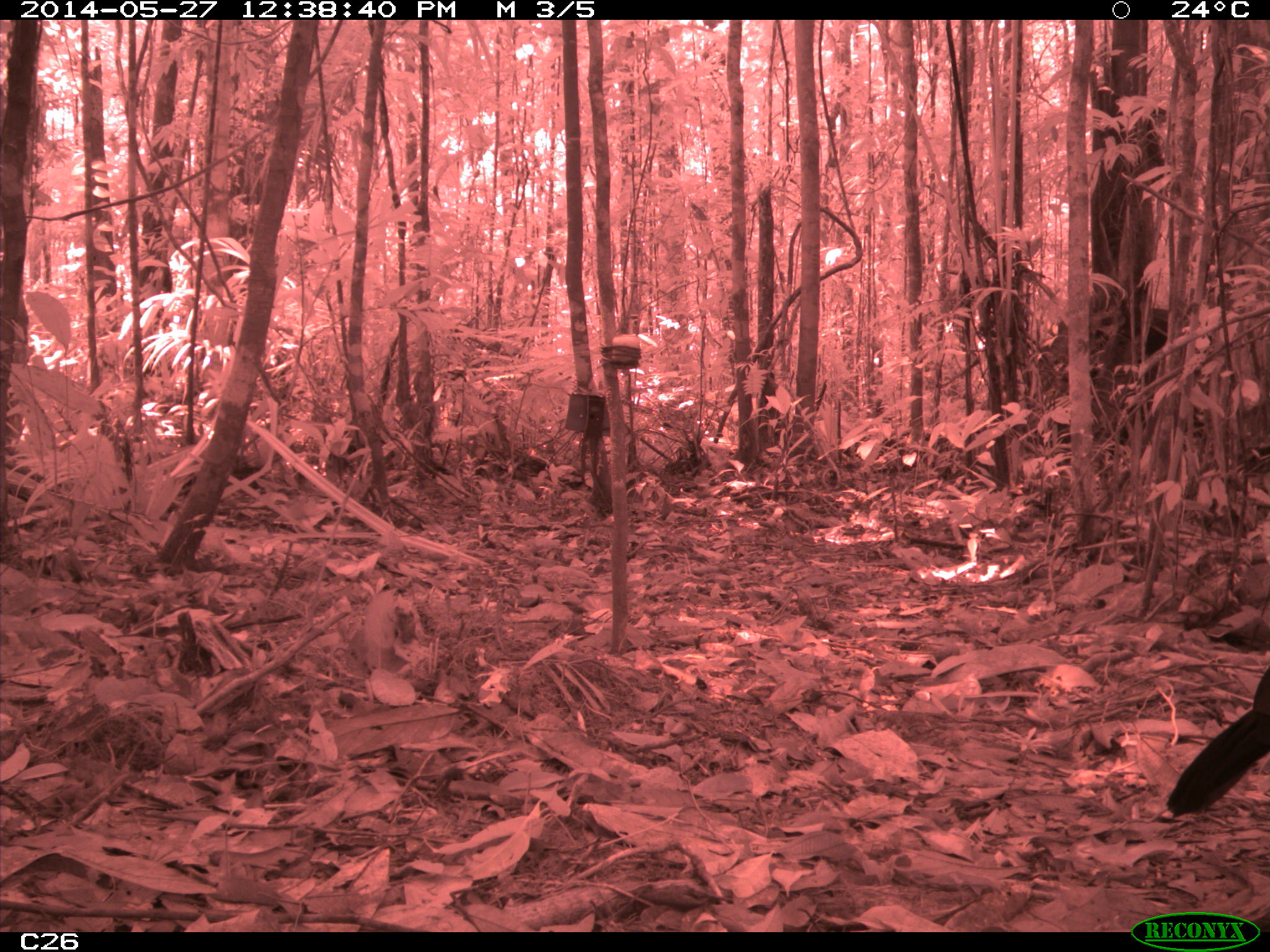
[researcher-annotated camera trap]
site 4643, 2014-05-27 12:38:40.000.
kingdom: Animalia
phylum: Chordata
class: Aves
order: Galliformes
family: Cracidae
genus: Crax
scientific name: Crax alector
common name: black curassow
Crax alector (black curassow), count 2, age adult.